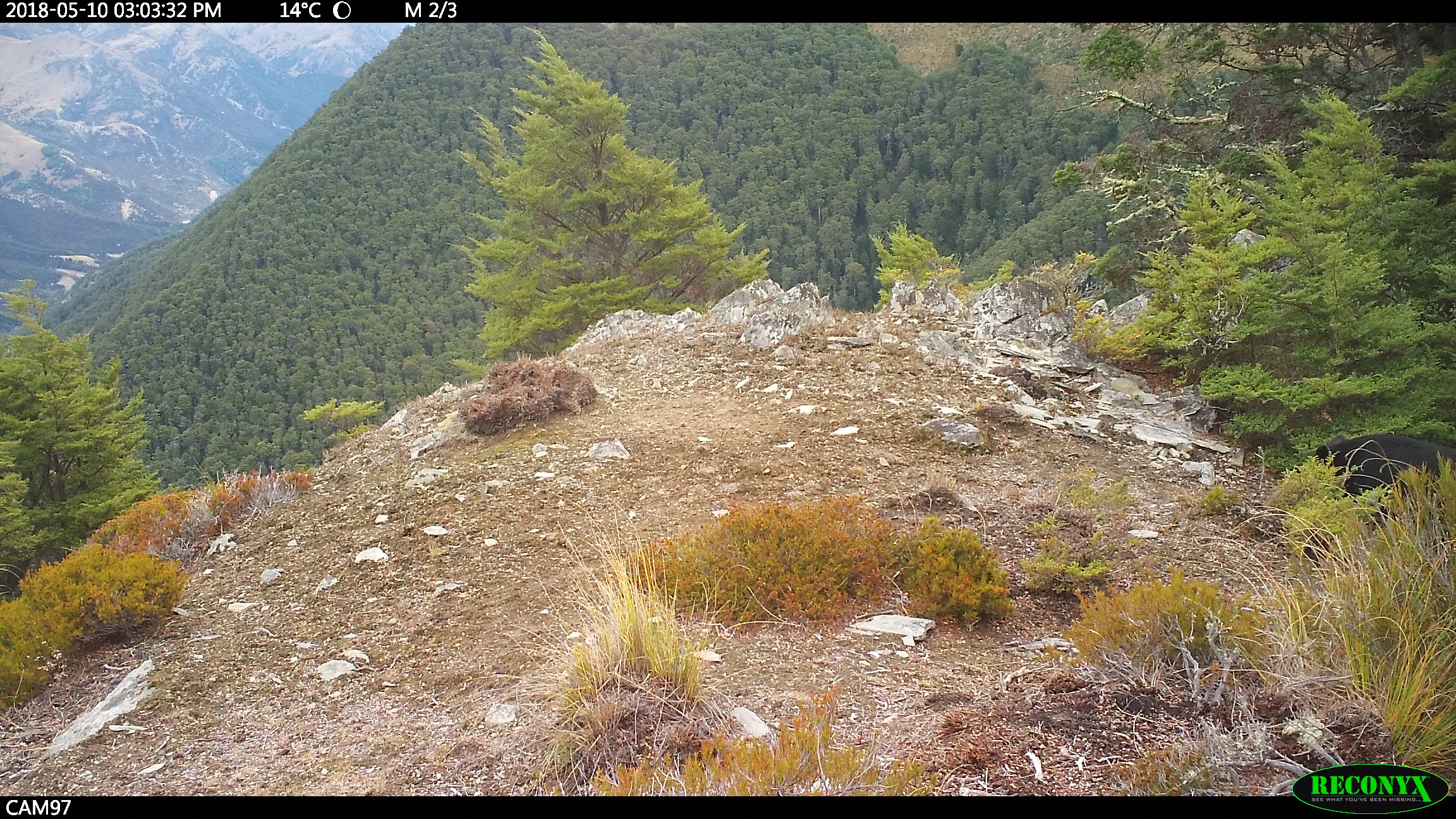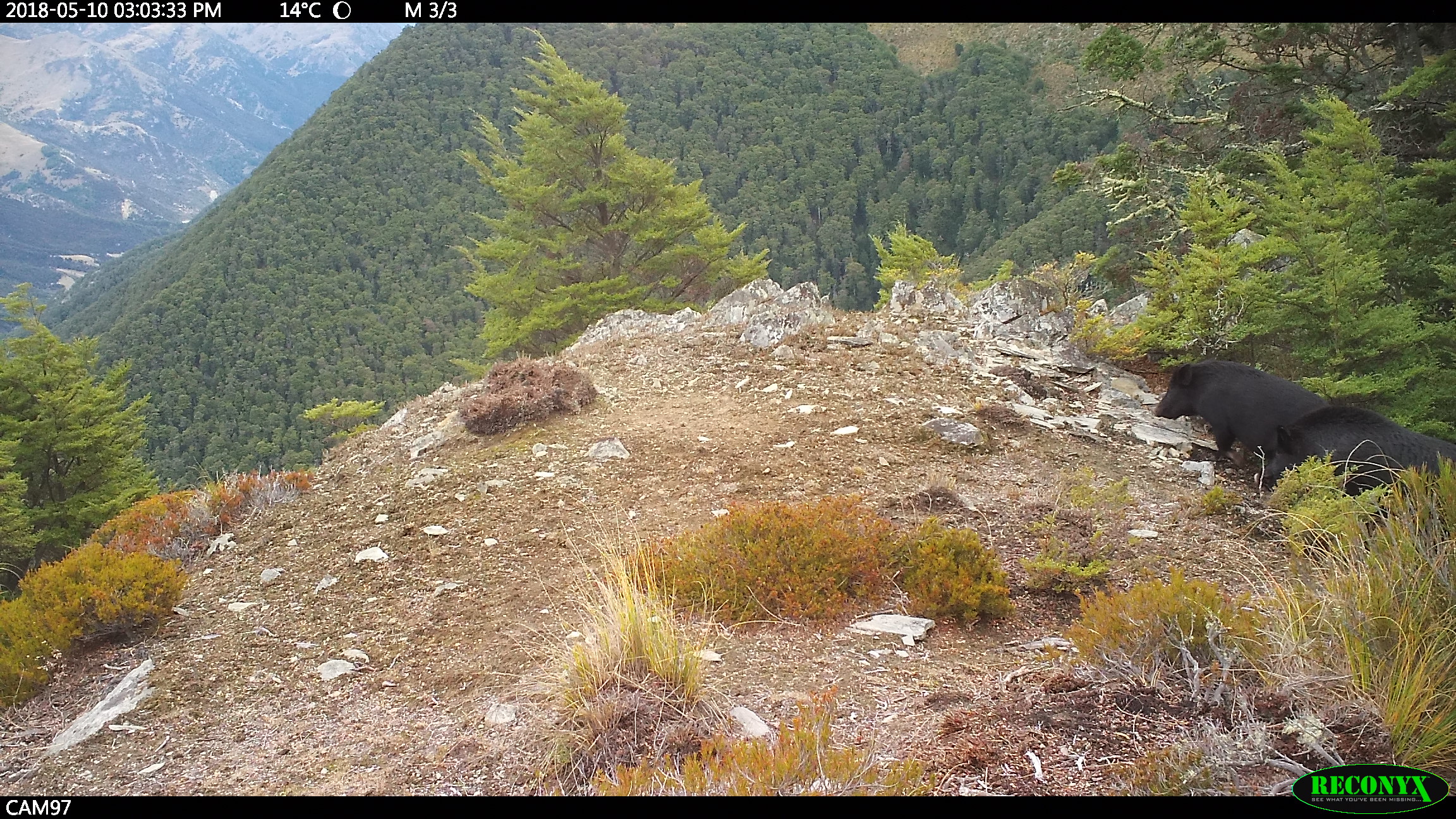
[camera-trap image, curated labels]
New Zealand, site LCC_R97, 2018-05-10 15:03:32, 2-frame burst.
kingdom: Animalia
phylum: Chordata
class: Mammalia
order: Artiodactyla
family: Suidae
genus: Sus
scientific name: Sus scrofa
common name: pig